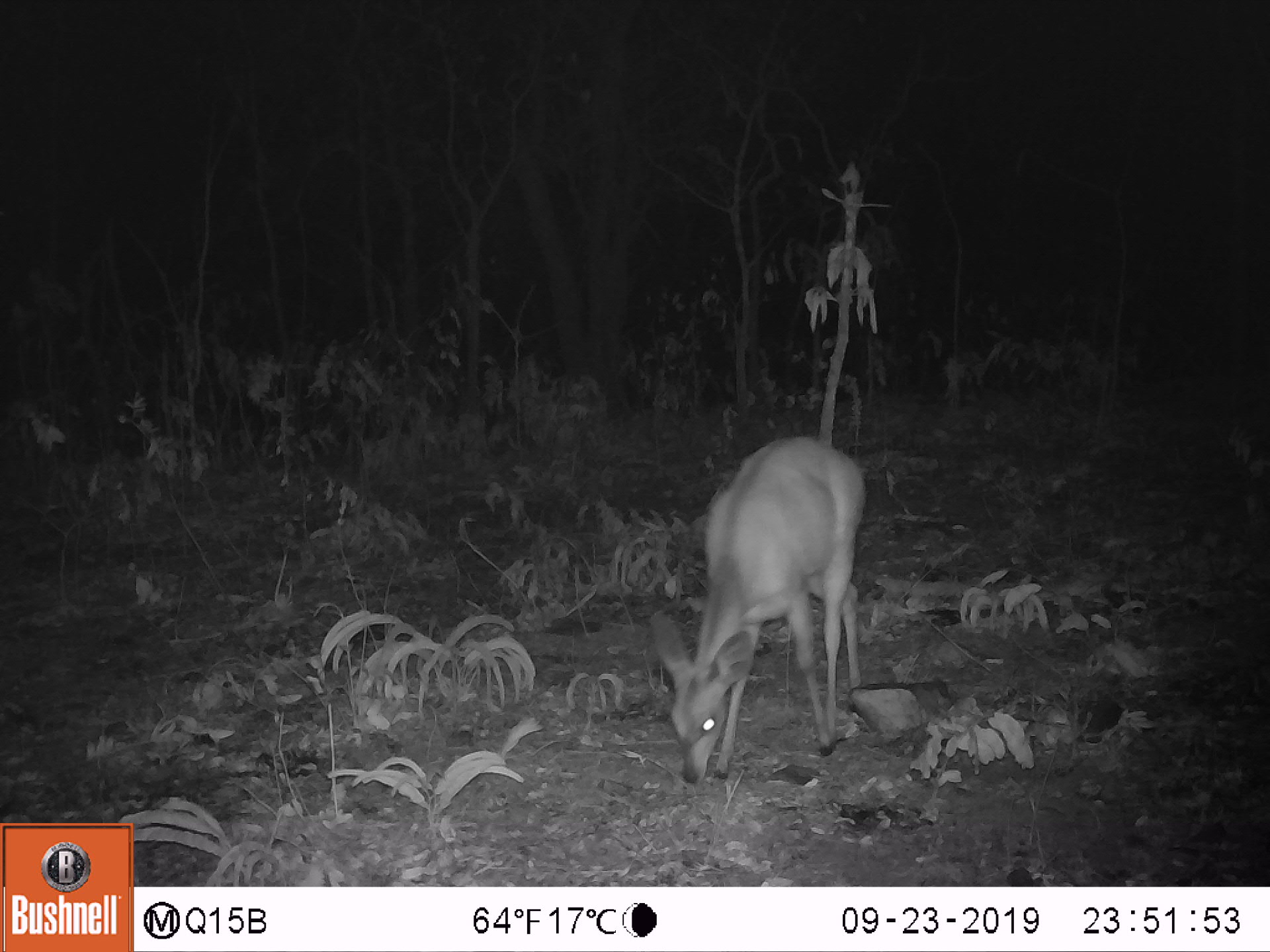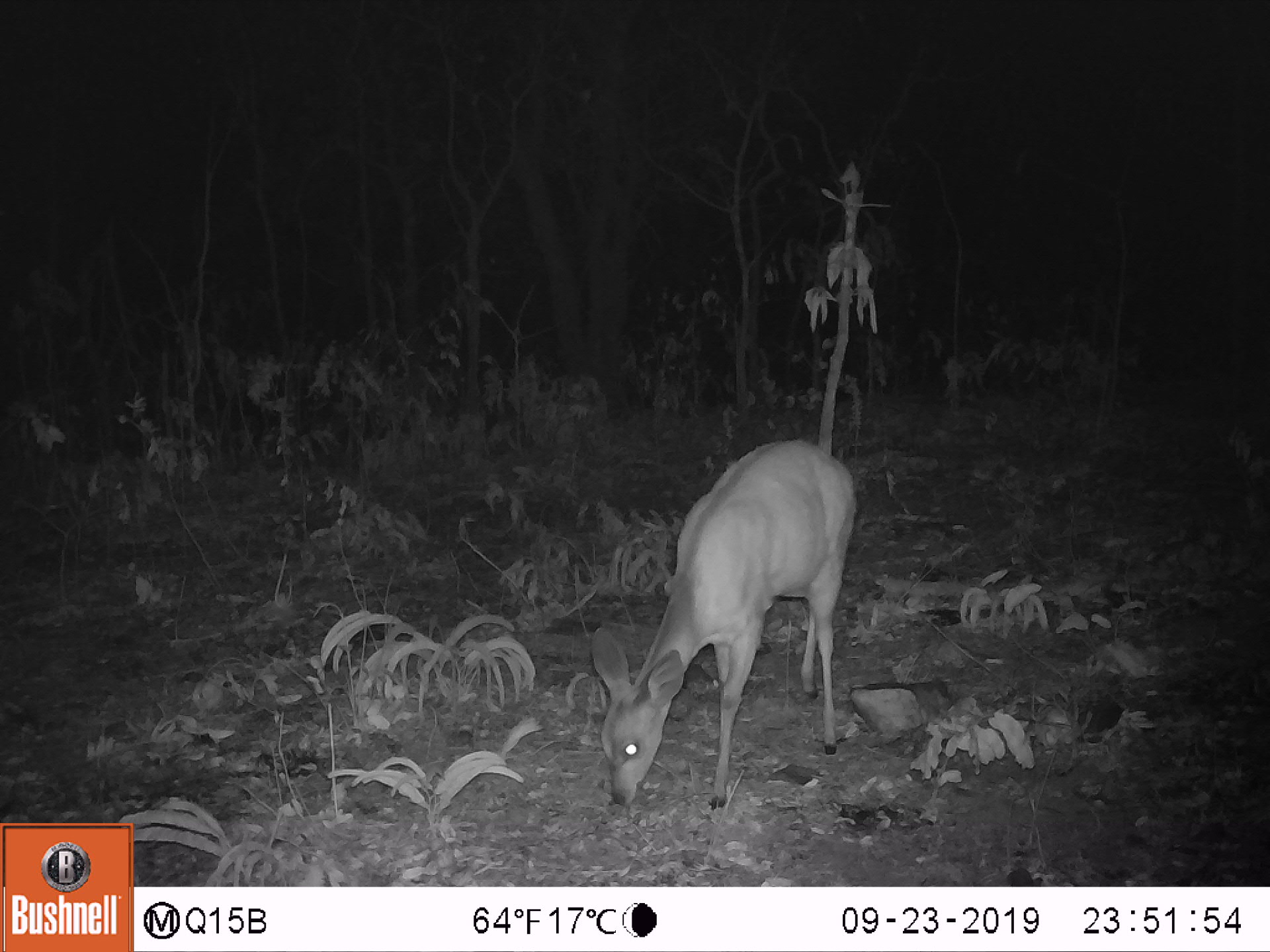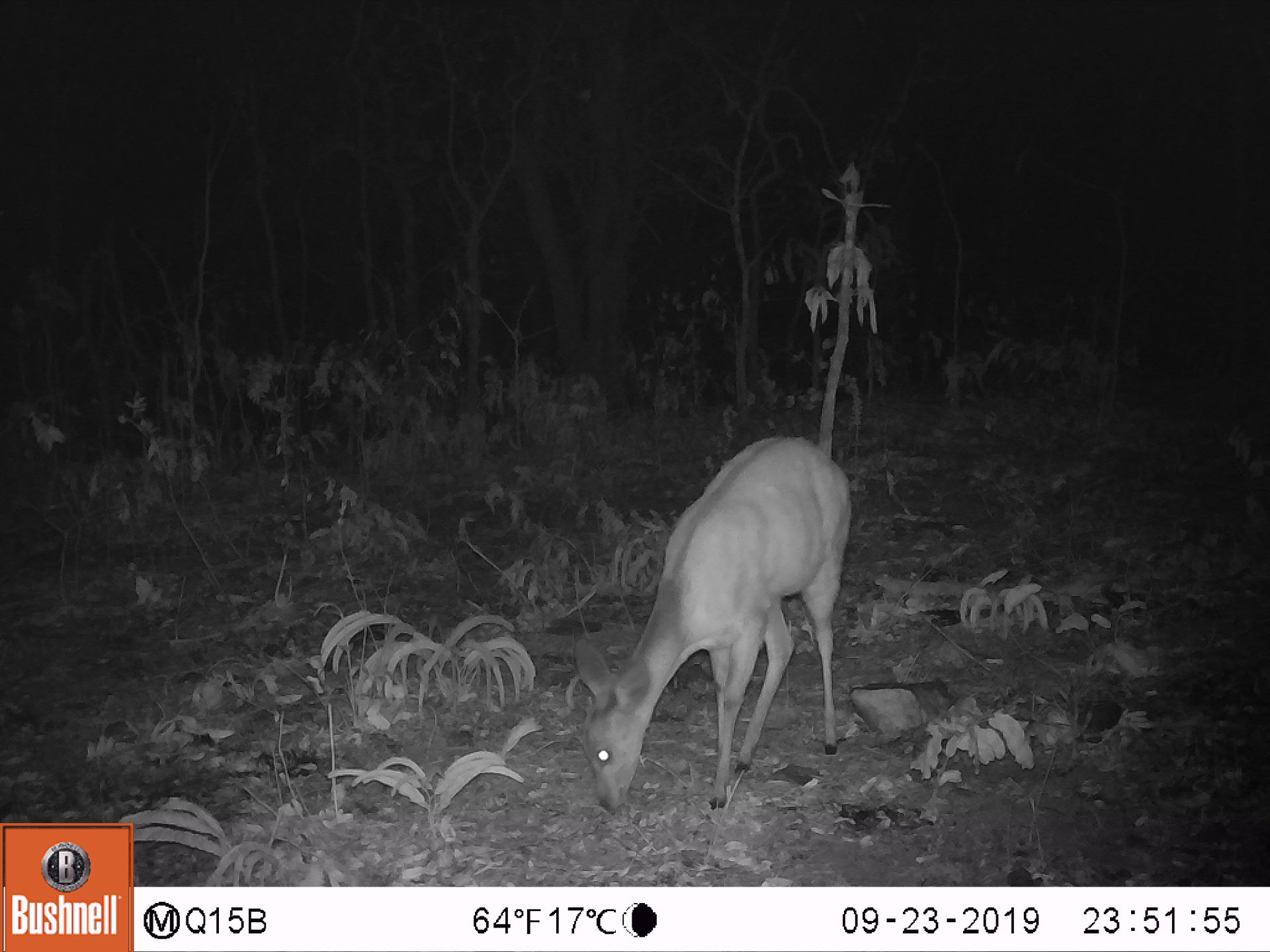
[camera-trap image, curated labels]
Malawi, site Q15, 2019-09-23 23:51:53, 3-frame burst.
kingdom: Animalia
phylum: Chordata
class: Mammalia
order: Artiodactyla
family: Bovidae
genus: Tragelaphus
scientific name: Tragelaphus sylvaticus sylvaticus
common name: cape bushbuck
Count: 1.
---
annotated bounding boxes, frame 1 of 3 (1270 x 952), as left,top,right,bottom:
cape bushbuck: 651,429,870,785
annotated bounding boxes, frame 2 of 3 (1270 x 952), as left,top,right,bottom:
cape bushbuck: 589,435,857,812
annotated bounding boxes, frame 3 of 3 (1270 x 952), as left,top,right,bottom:
cape bushbuck: 580,435,854,824